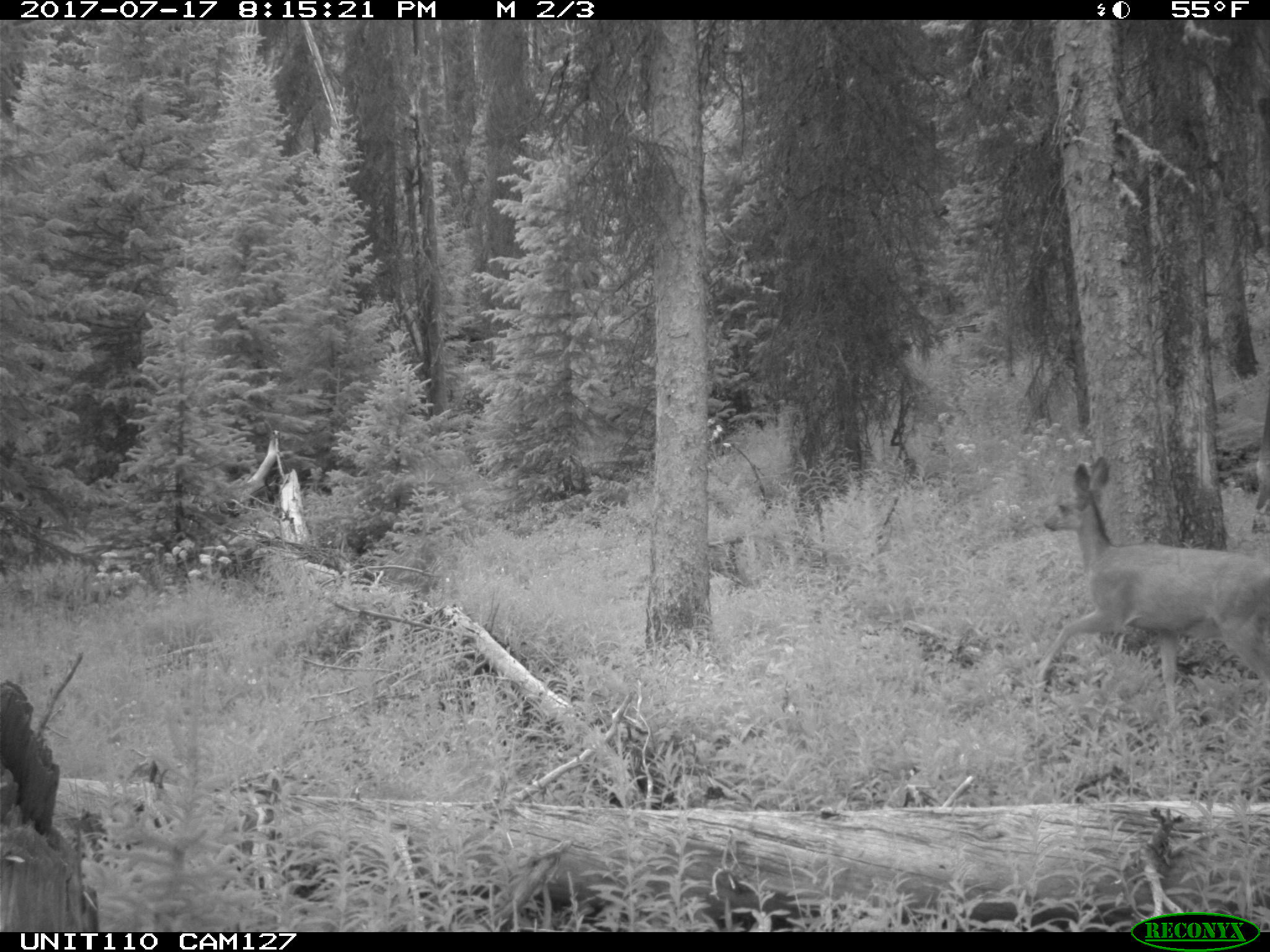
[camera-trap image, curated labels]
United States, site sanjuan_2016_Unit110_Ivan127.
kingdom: Animalia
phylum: Chordata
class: Mammalia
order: Artiodactyla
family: Cervidae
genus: Odocoileus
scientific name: Odocoileus hemionus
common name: mule deer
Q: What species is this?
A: Odocoileus hemionus (mule deer).